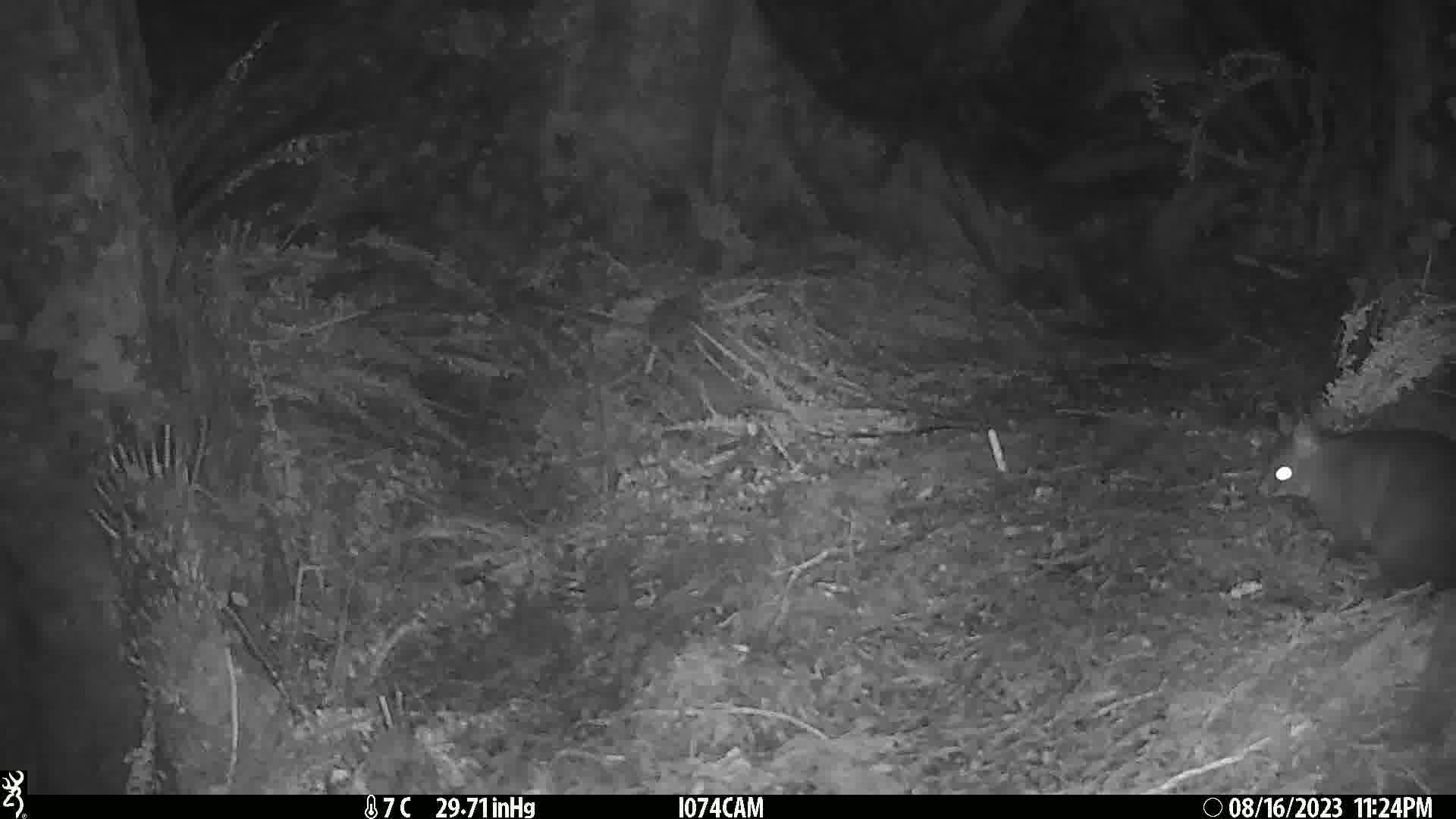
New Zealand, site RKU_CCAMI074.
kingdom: Animalia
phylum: Chordata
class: Mammalia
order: Diprotodontia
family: Phalangeridae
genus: Trichosurus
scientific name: Trichosurus vulpecula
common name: common brushtail possum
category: possum